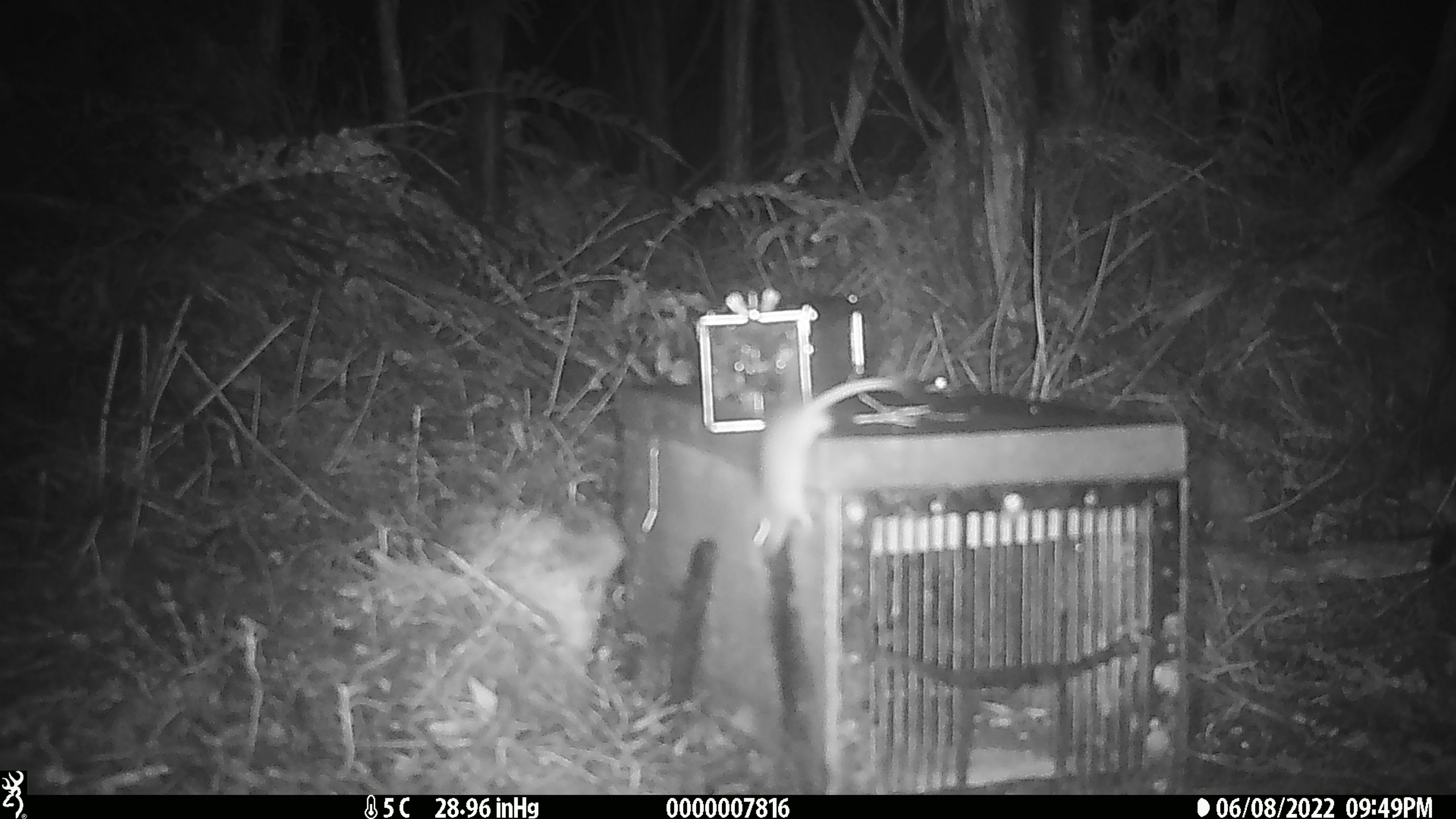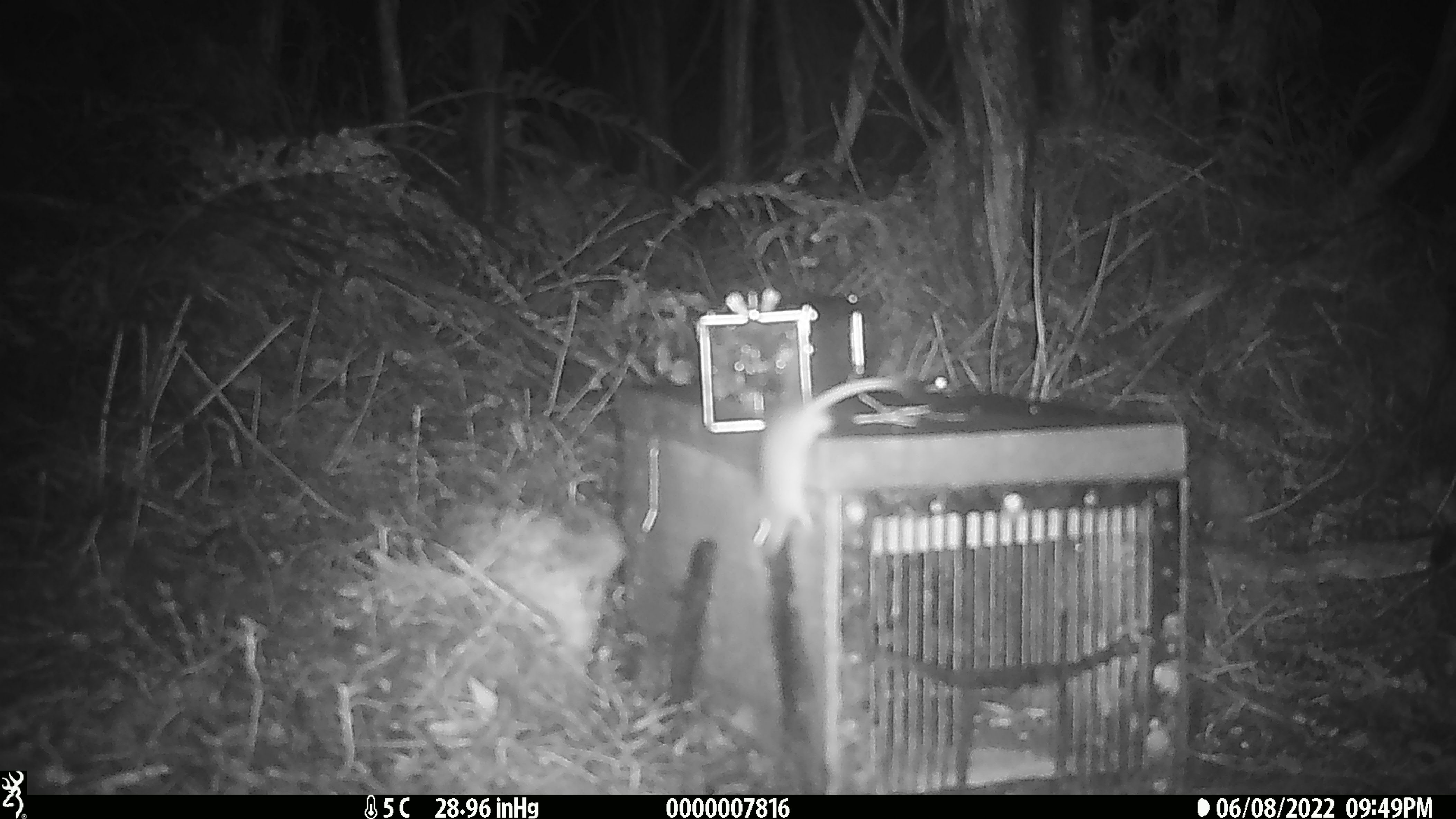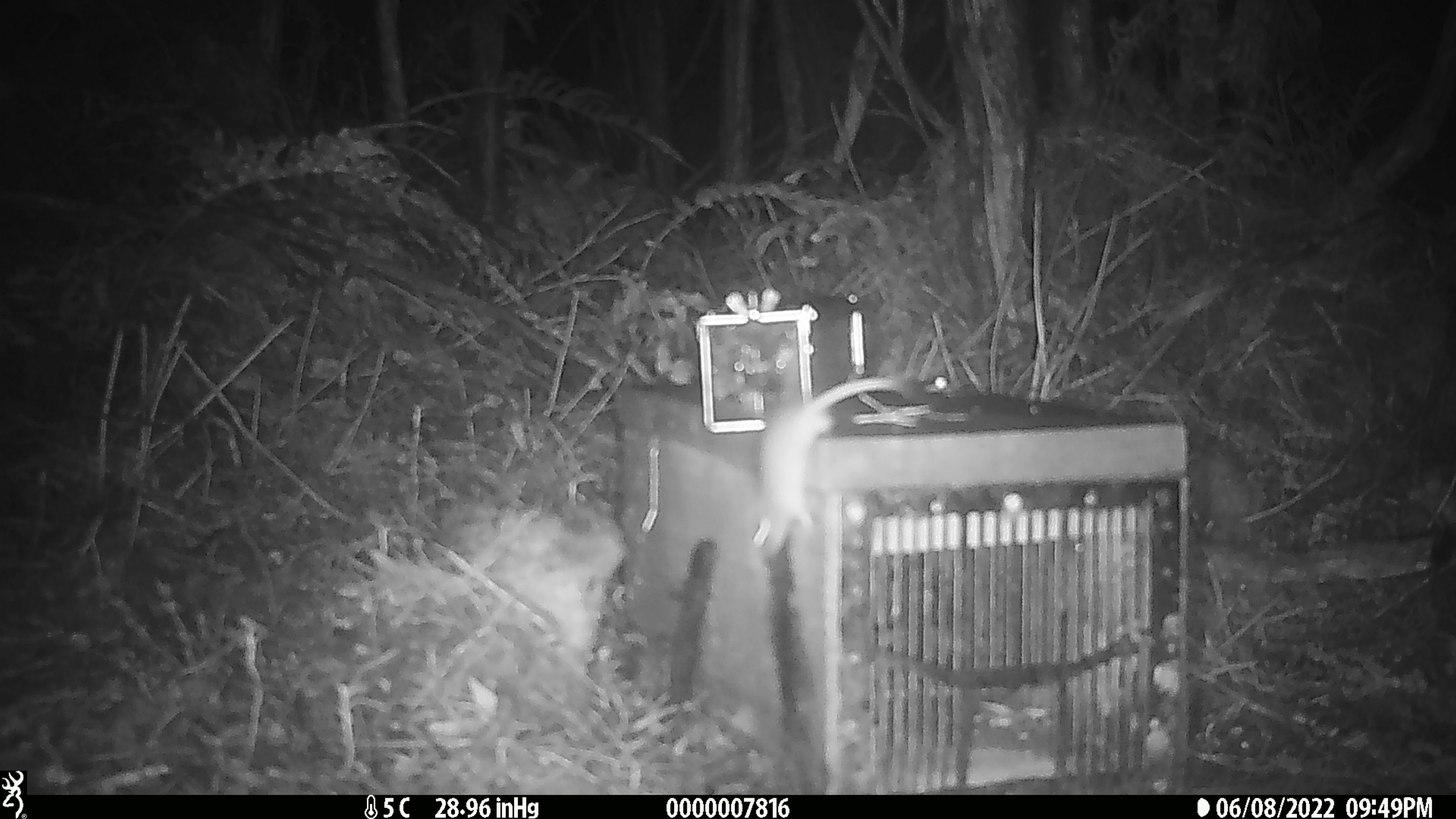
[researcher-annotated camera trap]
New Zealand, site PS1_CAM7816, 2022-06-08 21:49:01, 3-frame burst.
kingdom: Animalia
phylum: Chordata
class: Mammalia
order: Rodentia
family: Muridae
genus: Mus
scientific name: Mus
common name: mouse